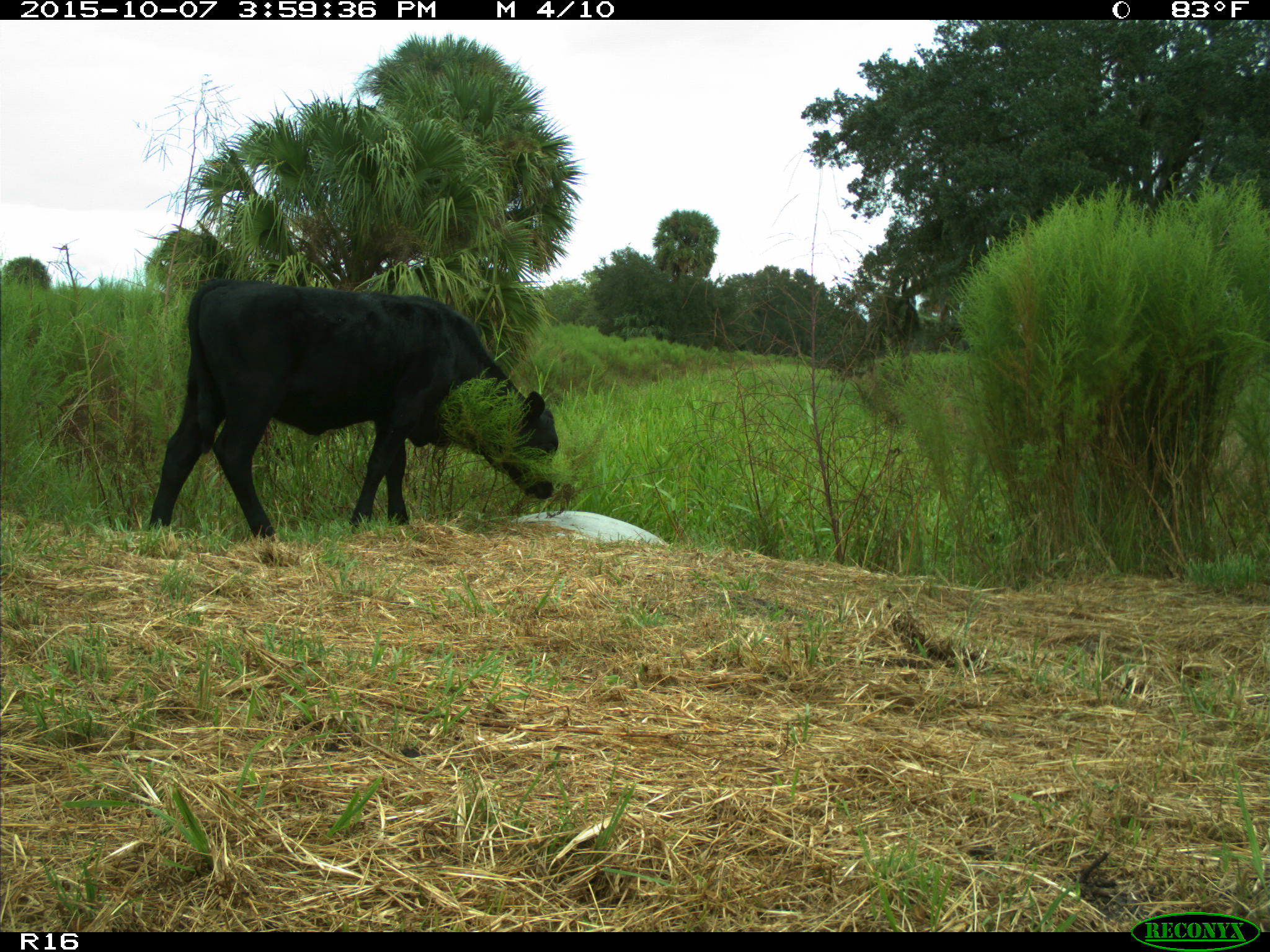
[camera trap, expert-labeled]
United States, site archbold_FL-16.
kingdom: Animalia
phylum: Chordata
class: Mammalia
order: Artiodactyla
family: Bovidae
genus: Bos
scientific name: Bos taurus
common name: domestic cow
Bos taurus (domestic cow).